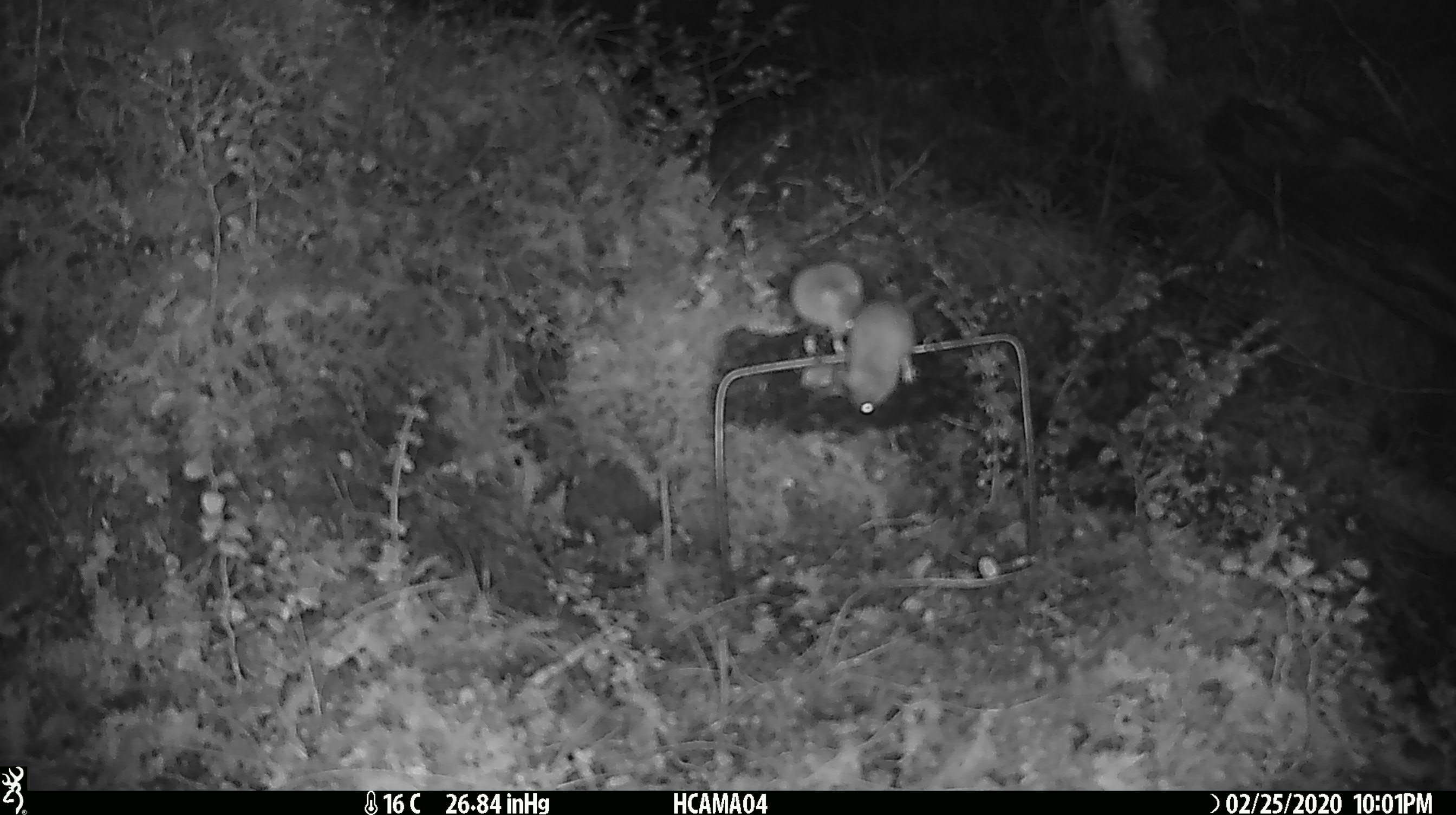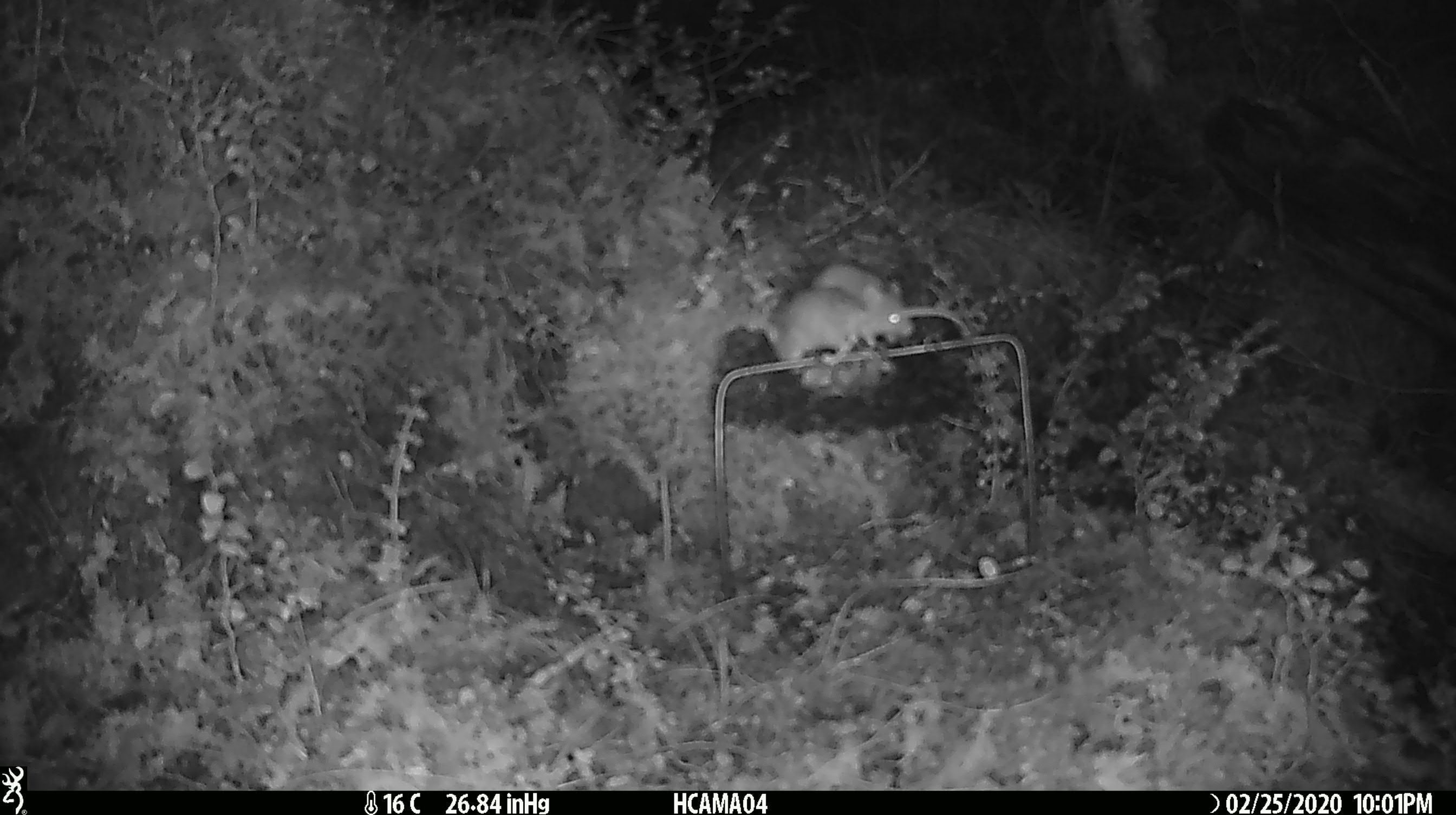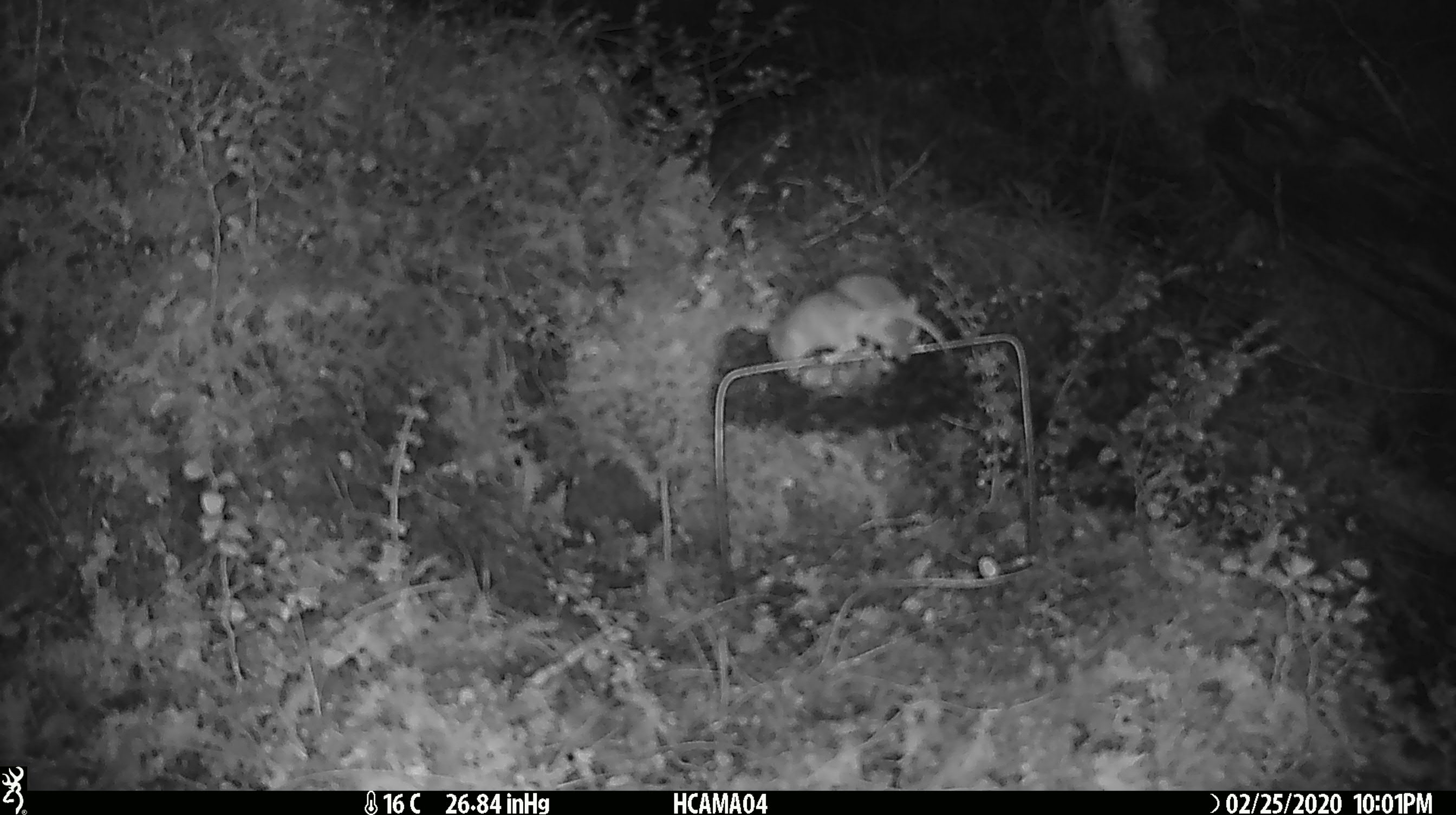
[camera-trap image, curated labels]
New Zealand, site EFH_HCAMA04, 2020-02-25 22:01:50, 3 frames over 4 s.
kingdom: Animalia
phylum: Chordata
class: Mammalia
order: Rodentia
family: Muridae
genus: Mus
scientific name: Mus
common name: mouse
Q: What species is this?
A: Mouse (Mus).